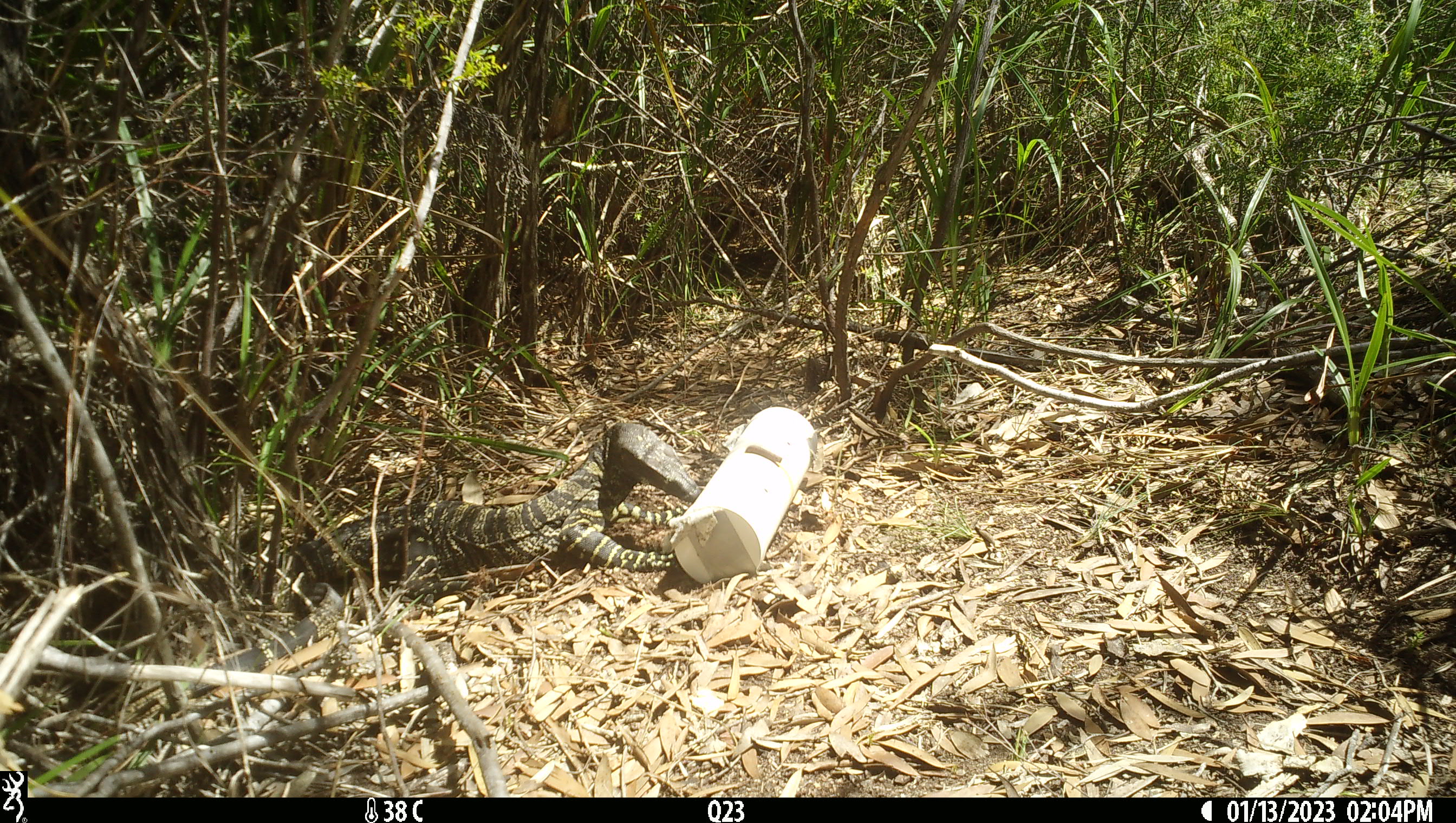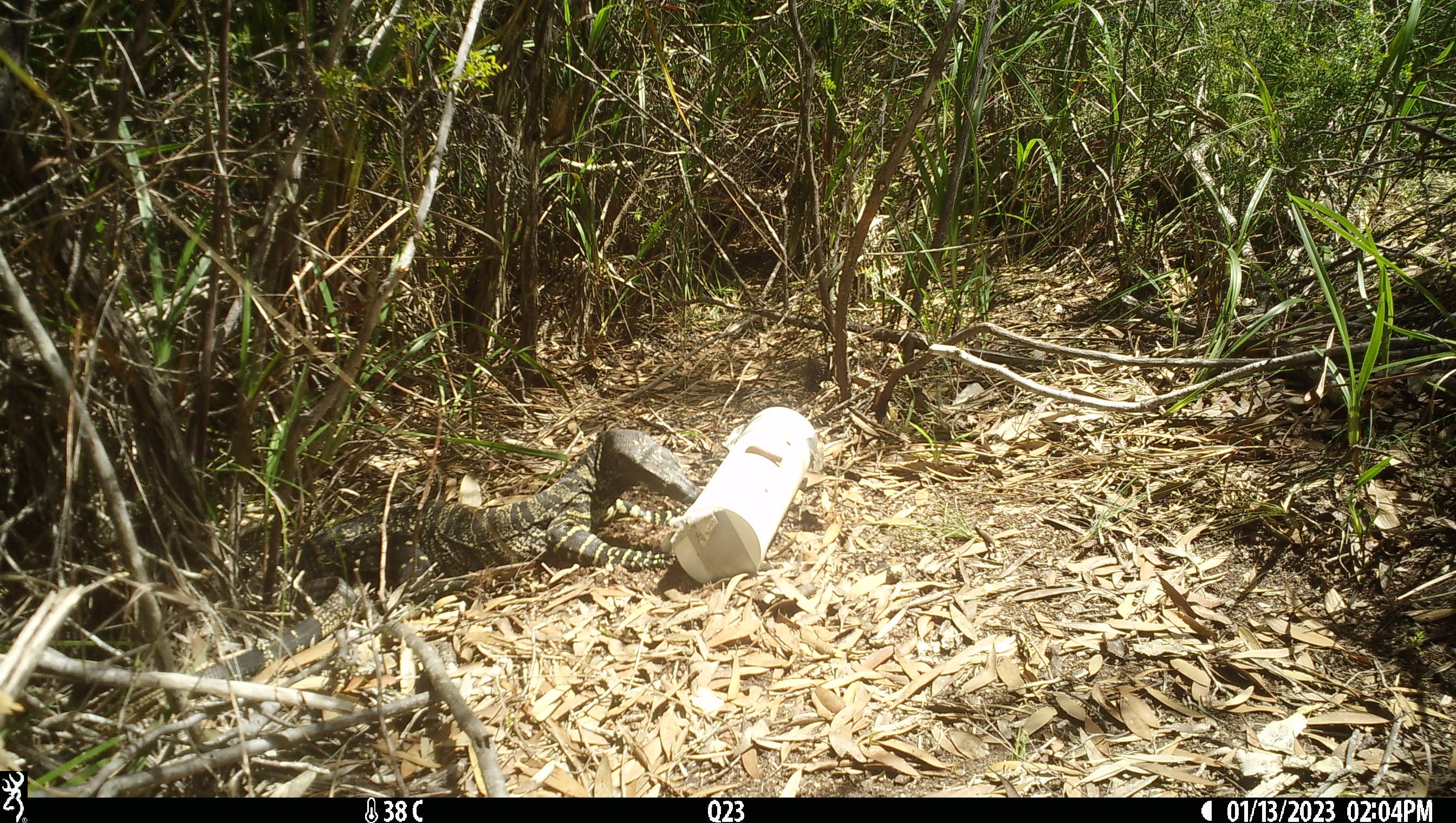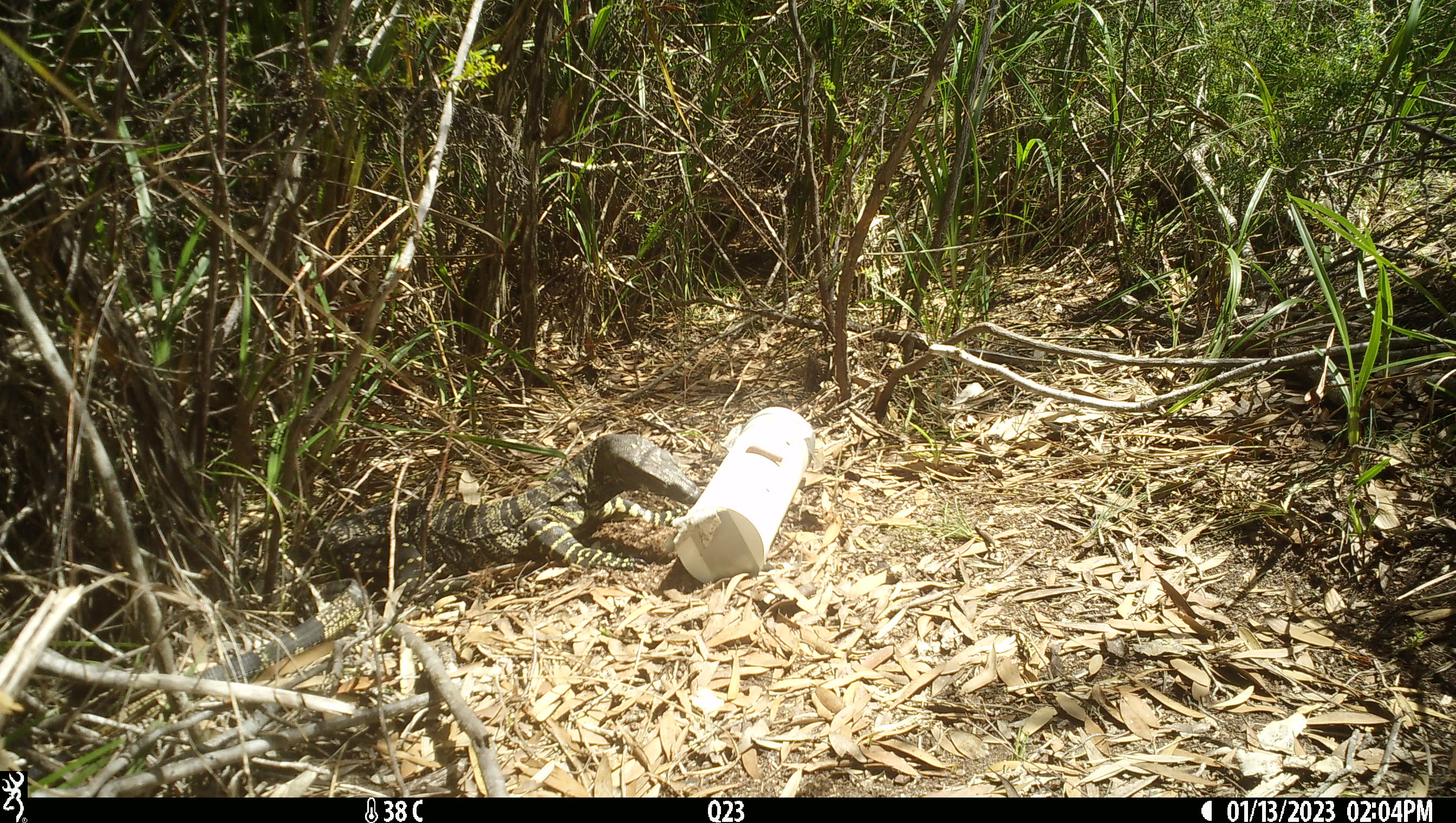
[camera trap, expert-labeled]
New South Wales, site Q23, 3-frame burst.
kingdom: Animalia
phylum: Chordata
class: Reptilia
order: Squamata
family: Varanidae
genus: Varanus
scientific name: Varanus varius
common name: lace monitor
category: goanna